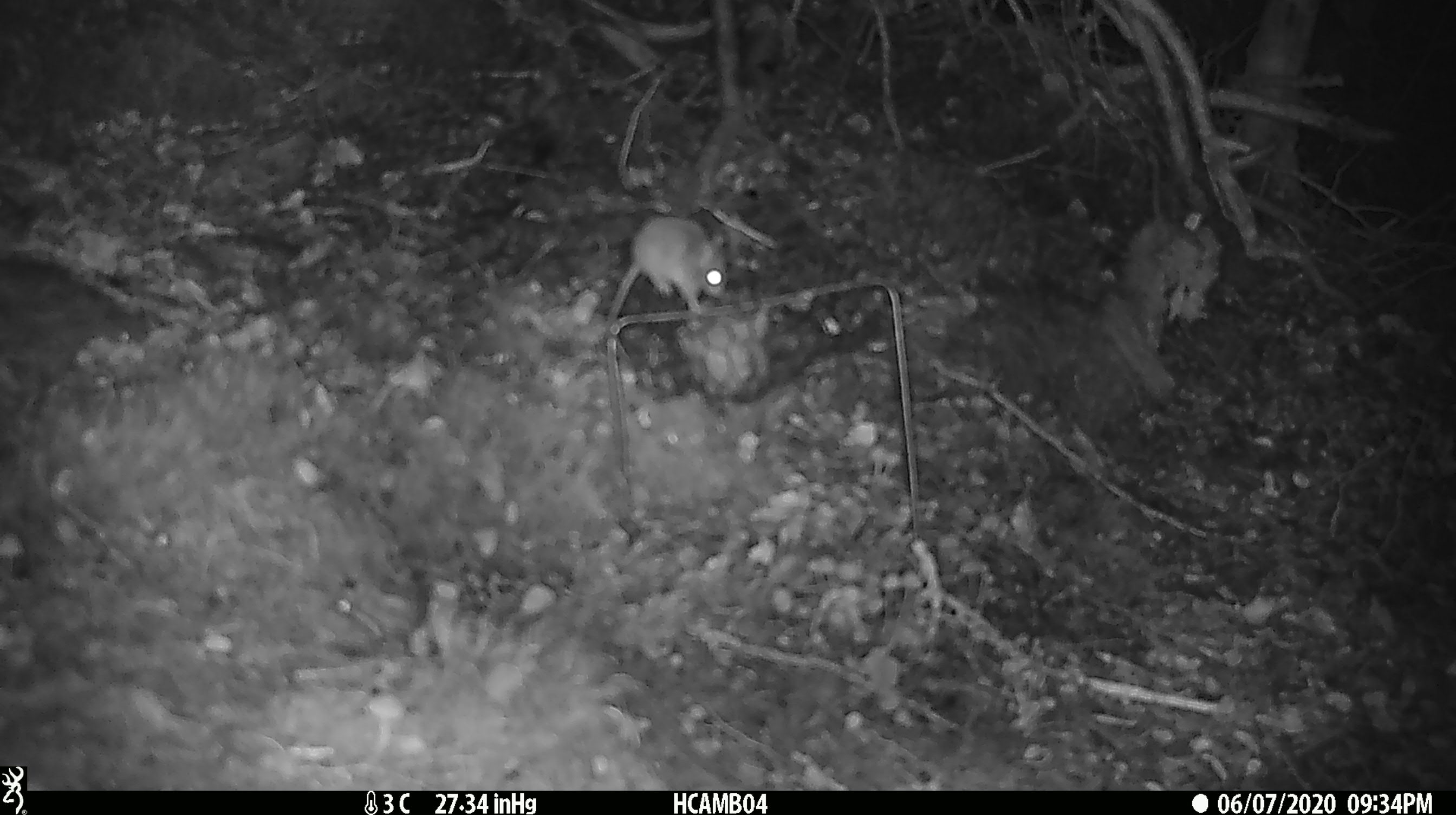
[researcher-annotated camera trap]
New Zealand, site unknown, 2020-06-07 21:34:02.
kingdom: Animalia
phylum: Chordata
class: Mammalia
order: Rodentia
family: Muridae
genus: Mus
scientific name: Mus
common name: mouse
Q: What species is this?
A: Mouse (Mus).